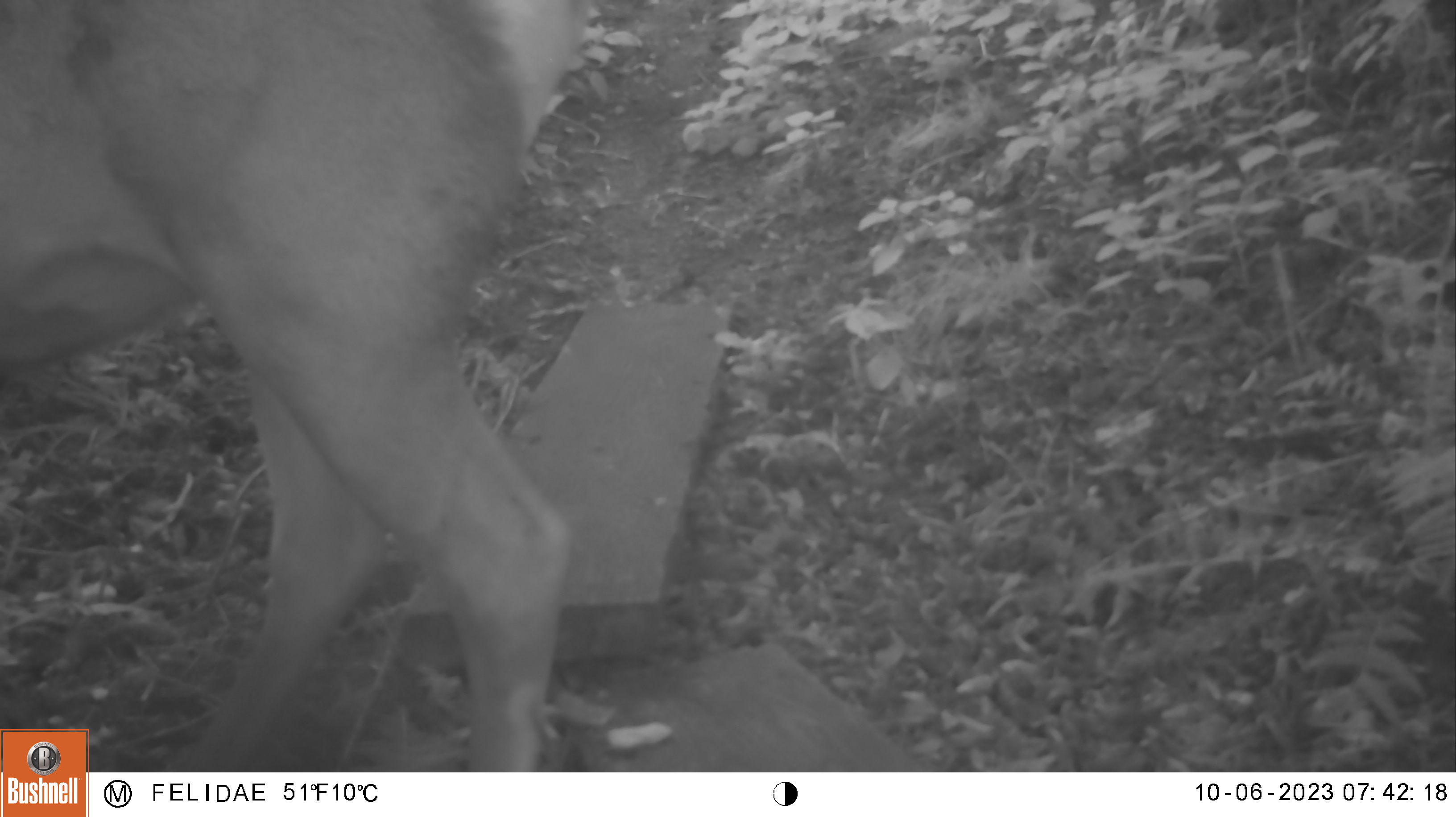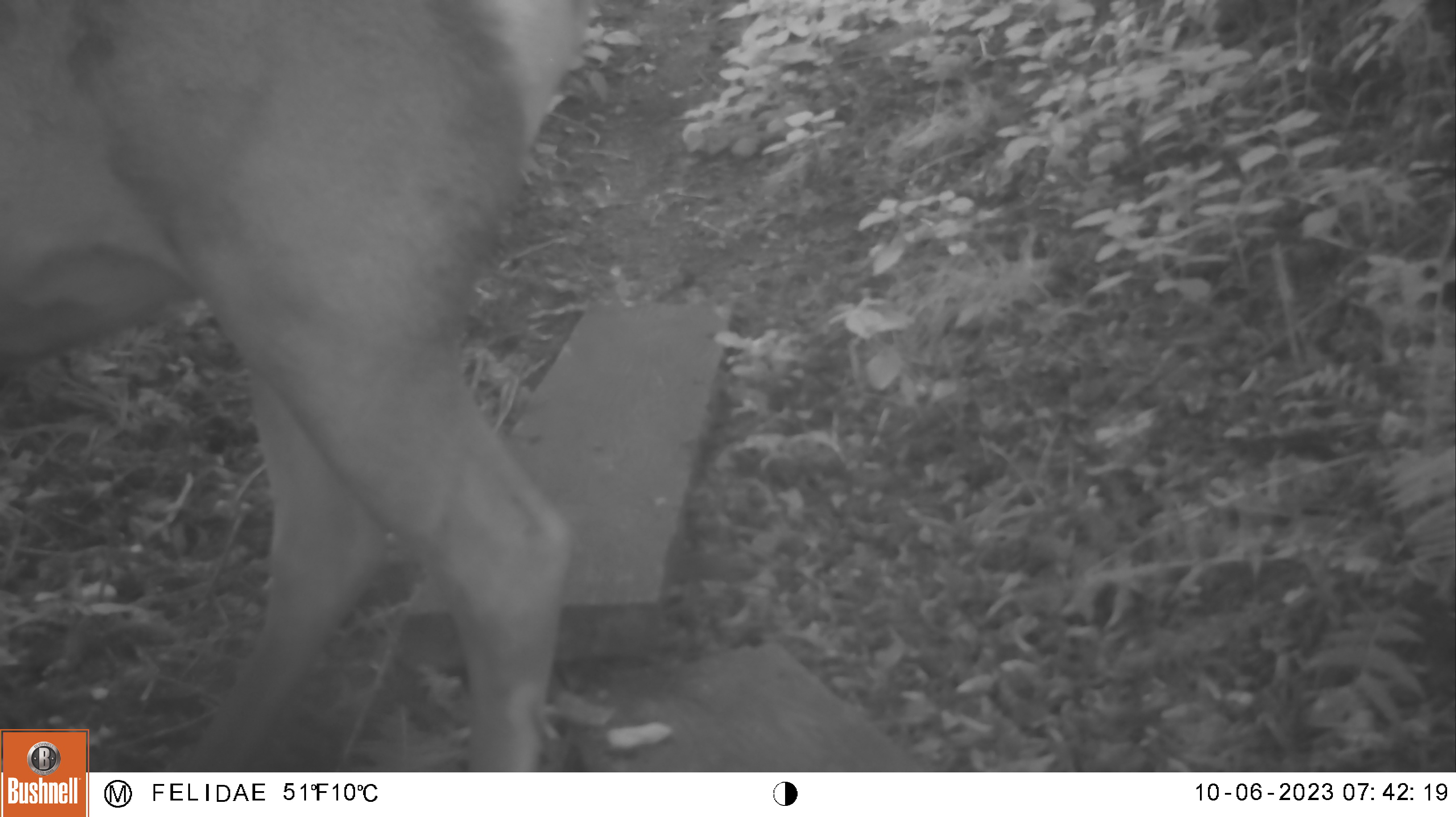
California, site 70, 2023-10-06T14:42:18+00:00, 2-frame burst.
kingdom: Animalia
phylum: Chordata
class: Mammalia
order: Artiodactyla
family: Cervidae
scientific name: Cervidae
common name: elk or deer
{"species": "elk or deer (Cervidae)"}